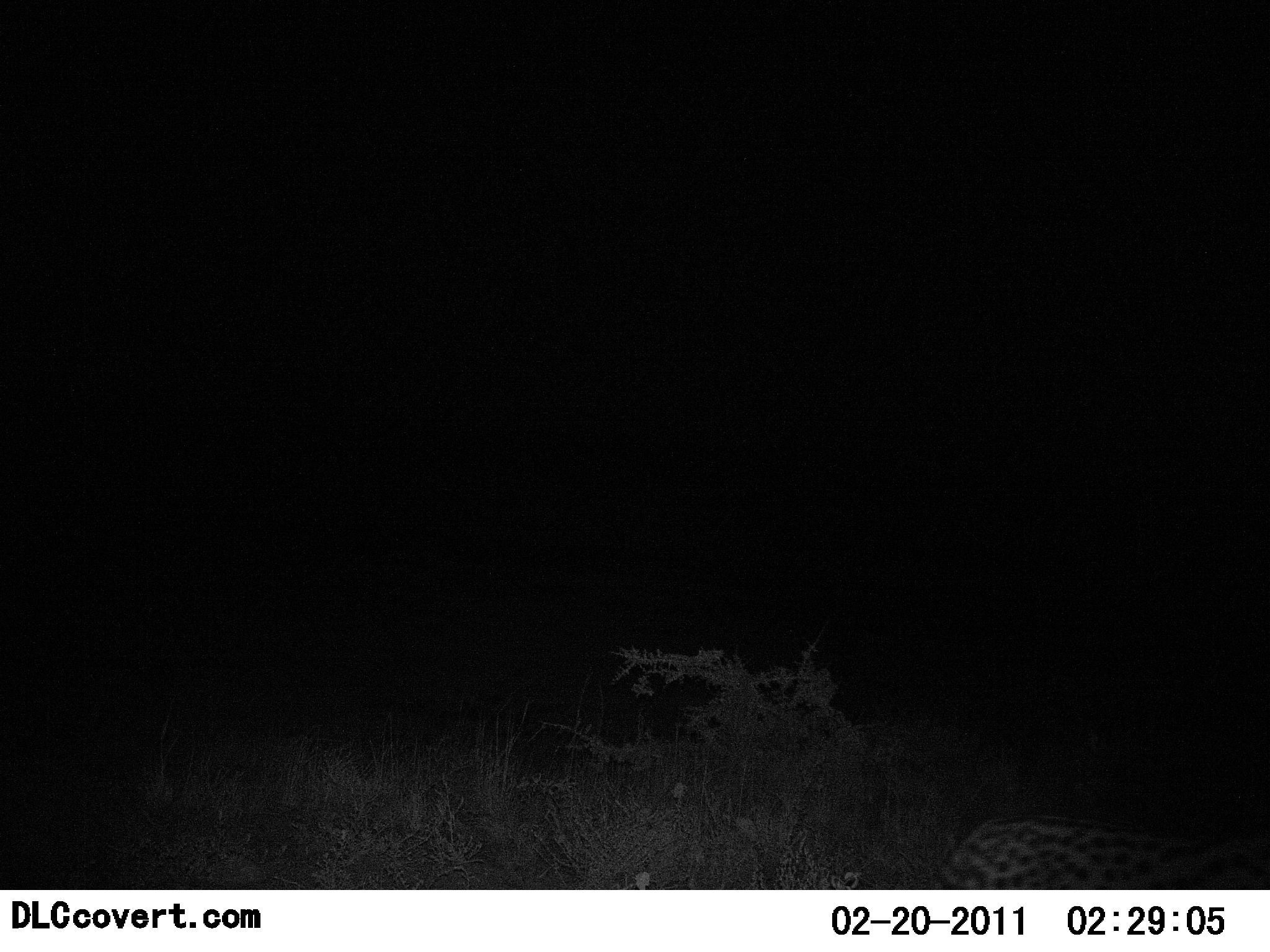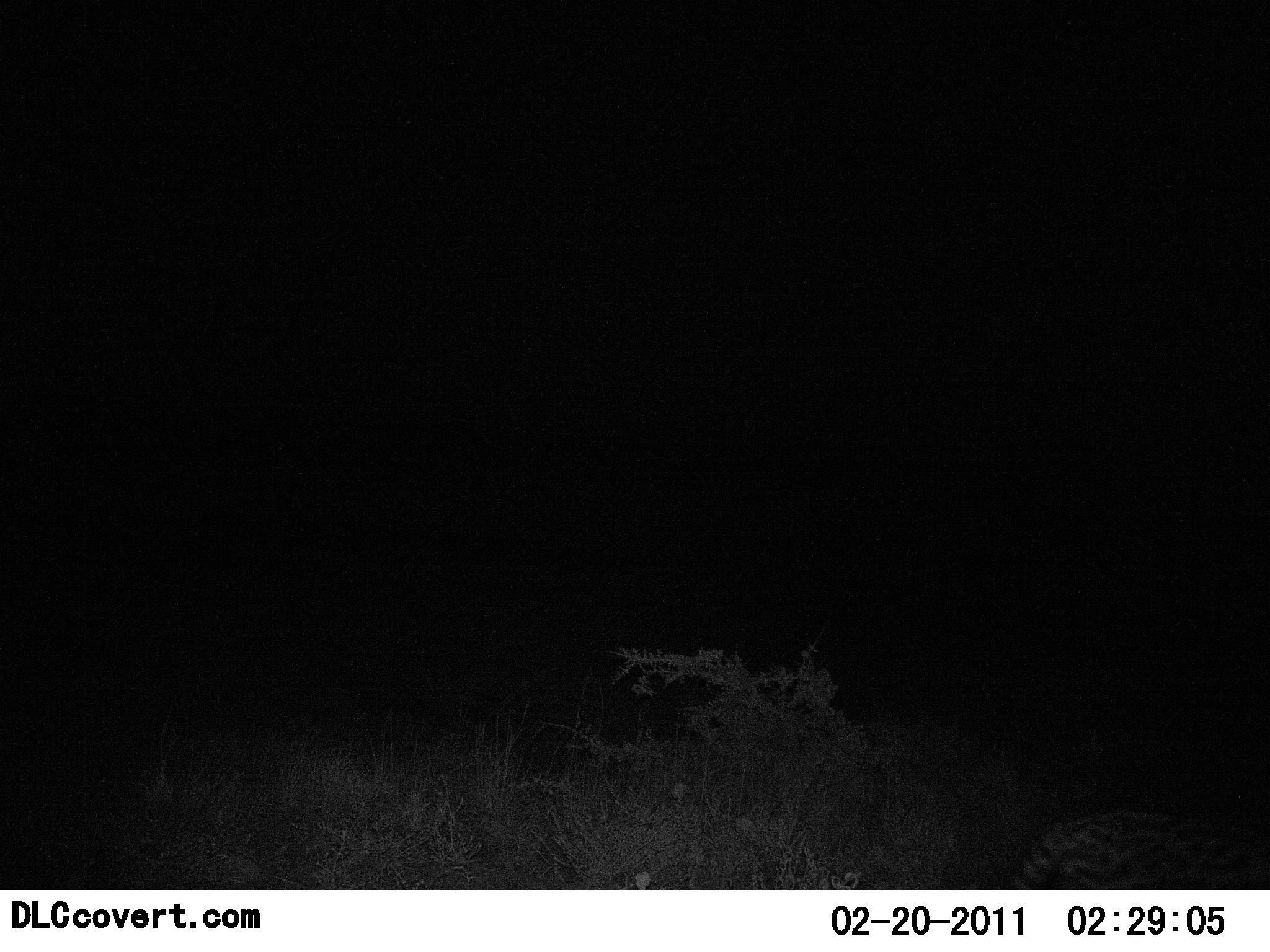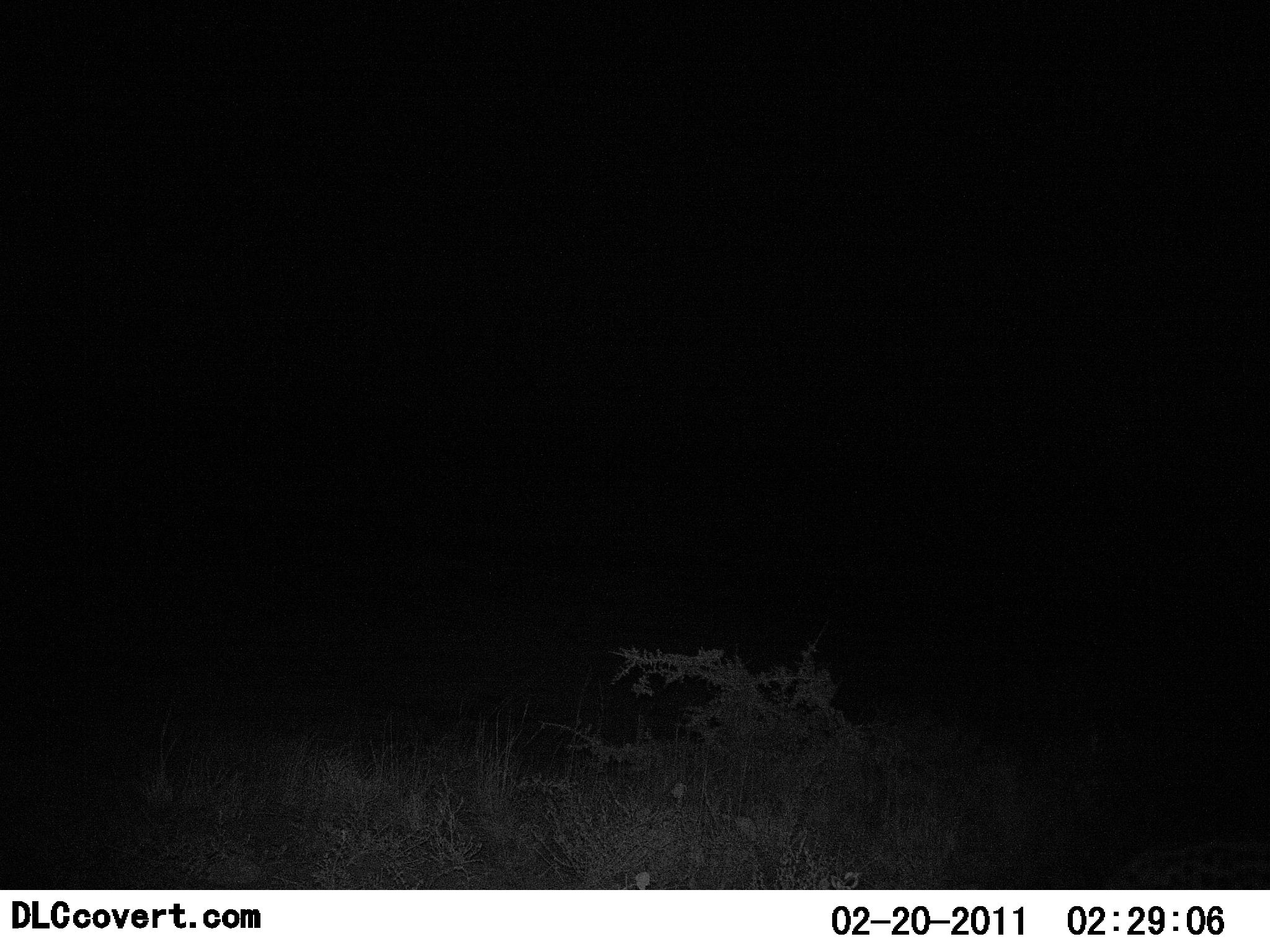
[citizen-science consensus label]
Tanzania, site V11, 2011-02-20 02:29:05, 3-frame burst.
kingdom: Animalia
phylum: Chordata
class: Mammalia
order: Carnivora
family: Felidae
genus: Leptailurus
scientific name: Leptailurus serval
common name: serval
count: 1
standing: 0%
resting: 0%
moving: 100%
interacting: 0%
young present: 0%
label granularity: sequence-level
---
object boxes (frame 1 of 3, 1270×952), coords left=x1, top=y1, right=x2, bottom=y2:
animal: left=930, top=812, right=1270, bottom=890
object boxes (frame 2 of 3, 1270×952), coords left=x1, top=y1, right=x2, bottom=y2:
animal: left=1006, top=800, right=1270, bottom=889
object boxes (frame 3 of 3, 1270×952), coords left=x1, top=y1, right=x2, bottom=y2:
animal: left=1097, top=832, right=1269, bottom=892